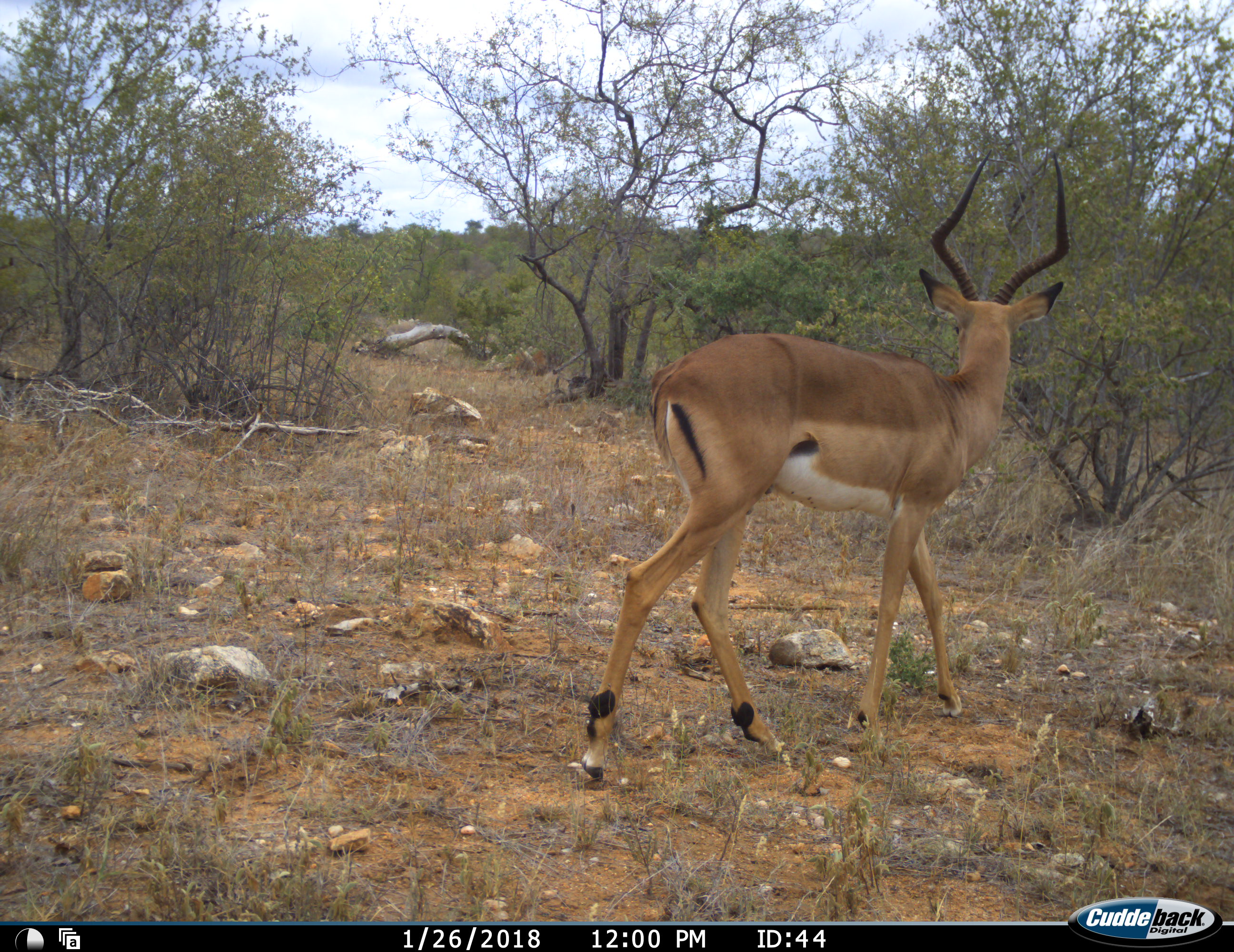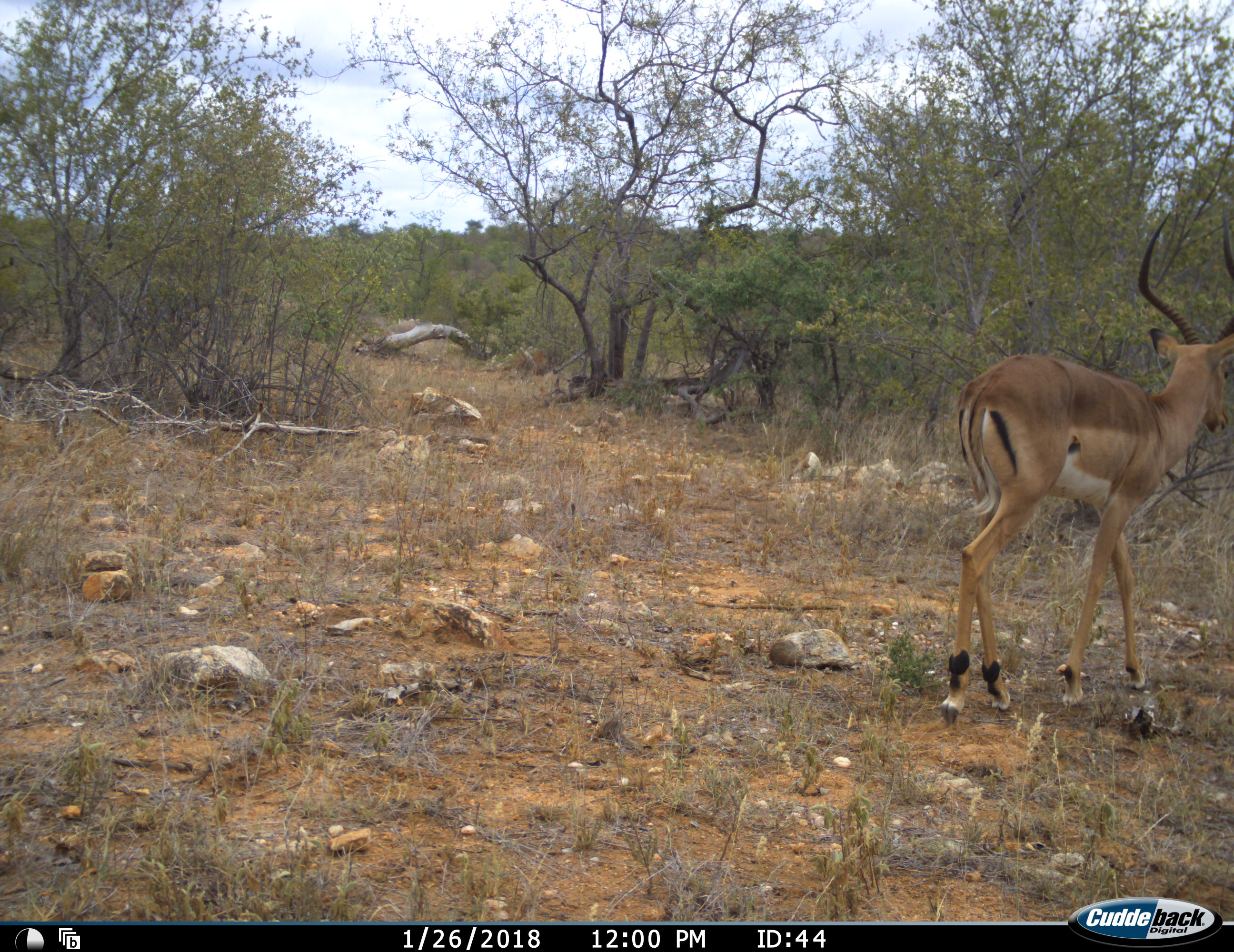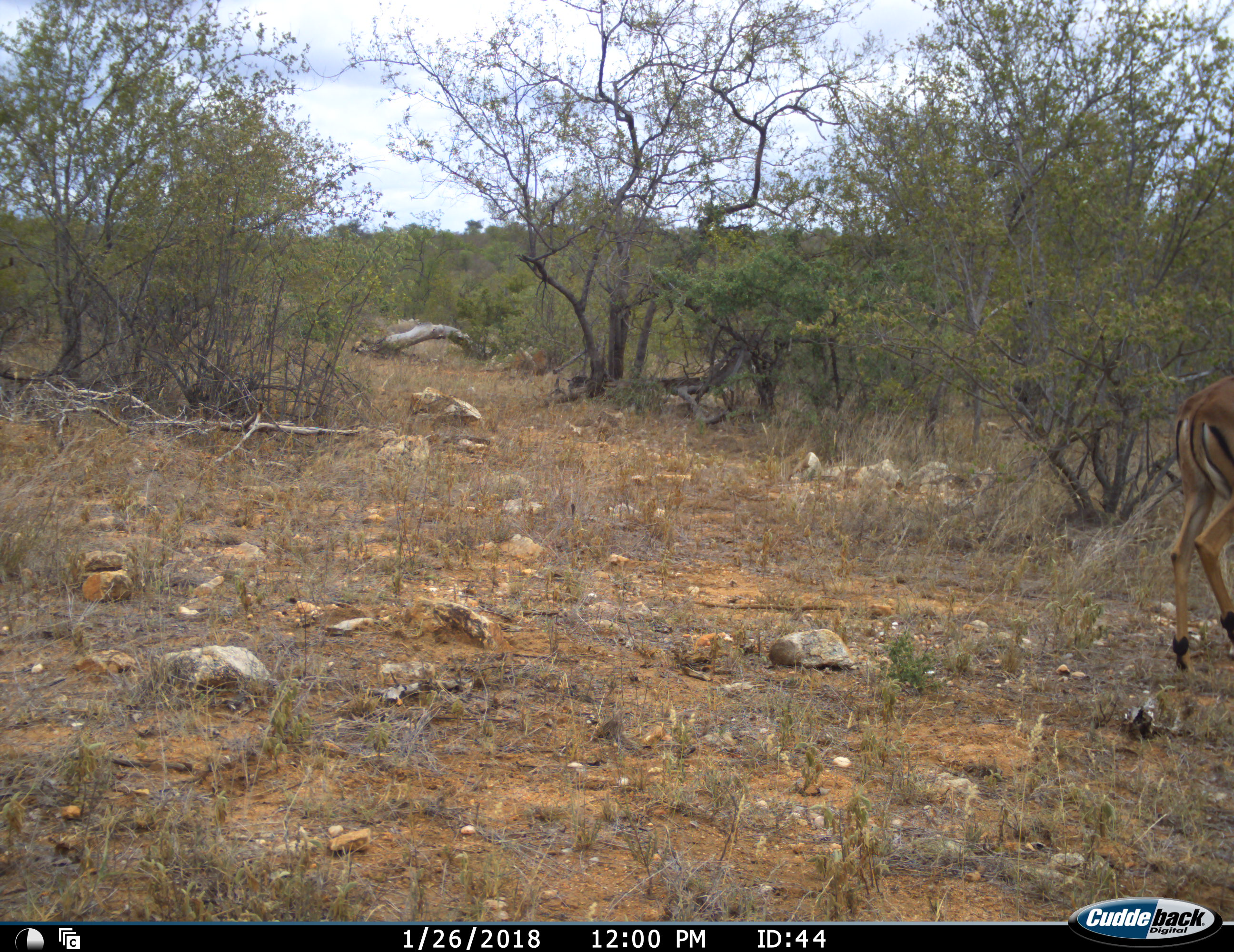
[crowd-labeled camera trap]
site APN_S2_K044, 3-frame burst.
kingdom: Animalia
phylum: Chordata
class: Mammalia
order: Artiodactyla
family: Bovidae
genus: Aepyceros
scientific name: Aepyceros melampus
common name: impala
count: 1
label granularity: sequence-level